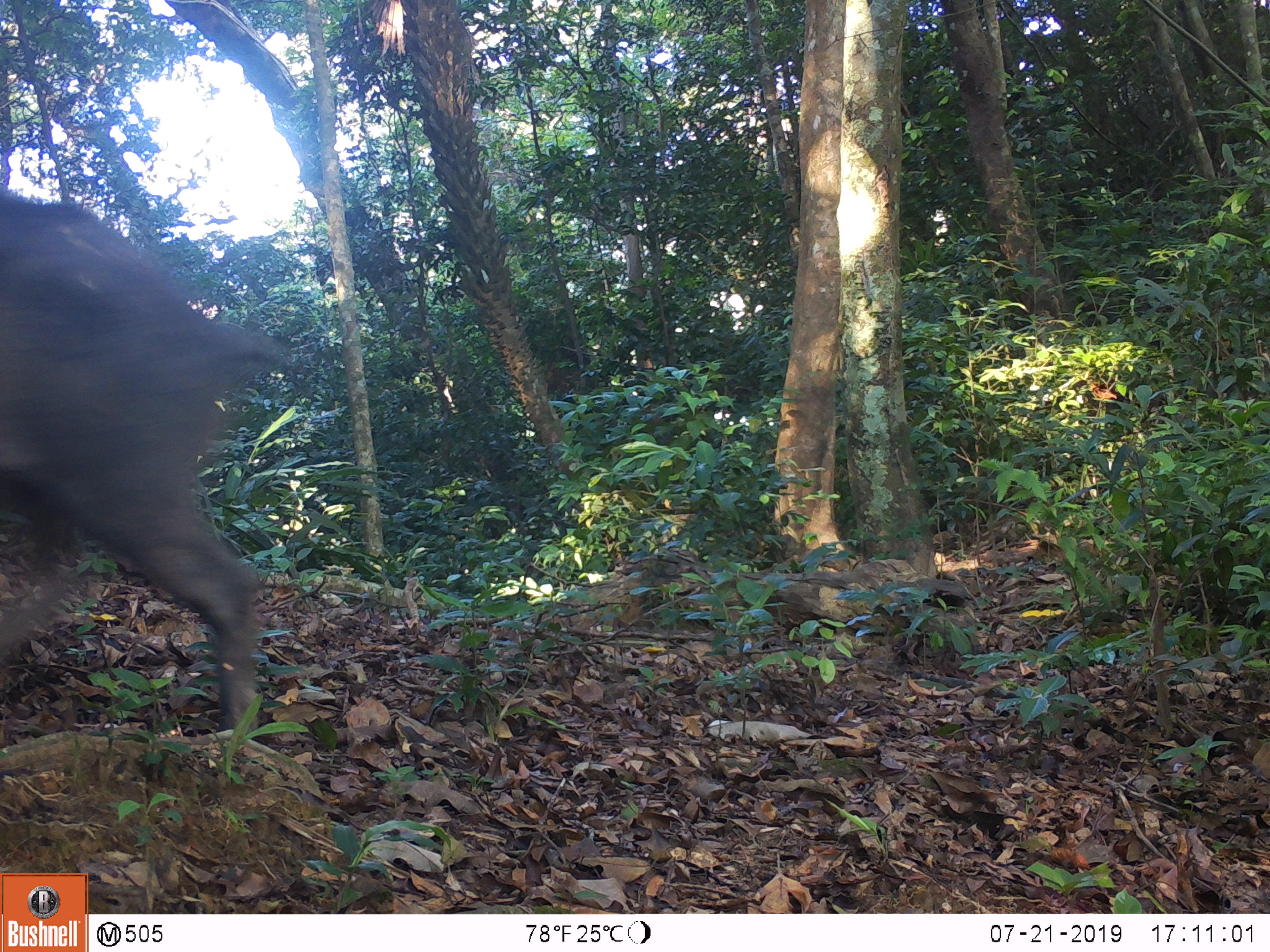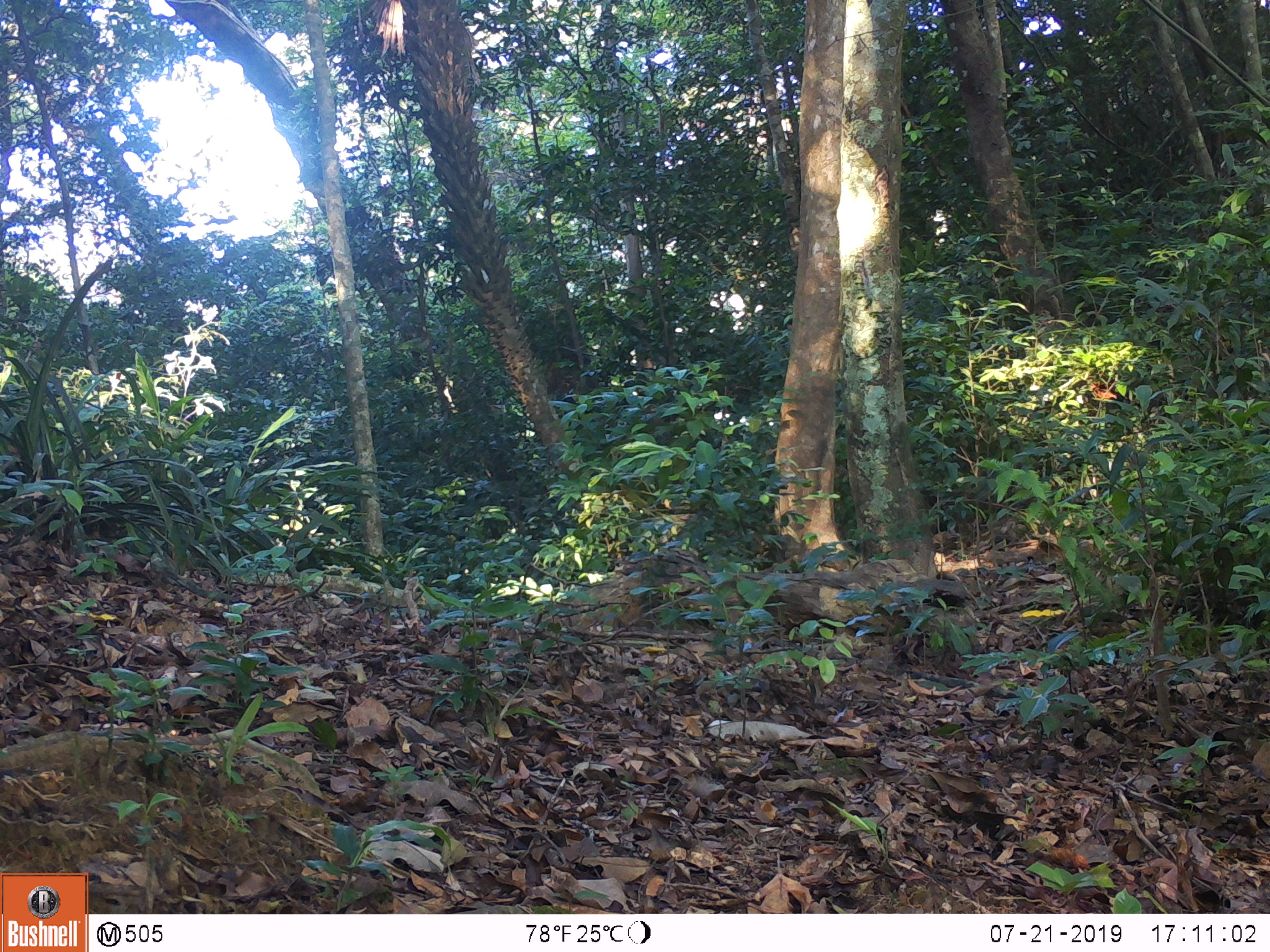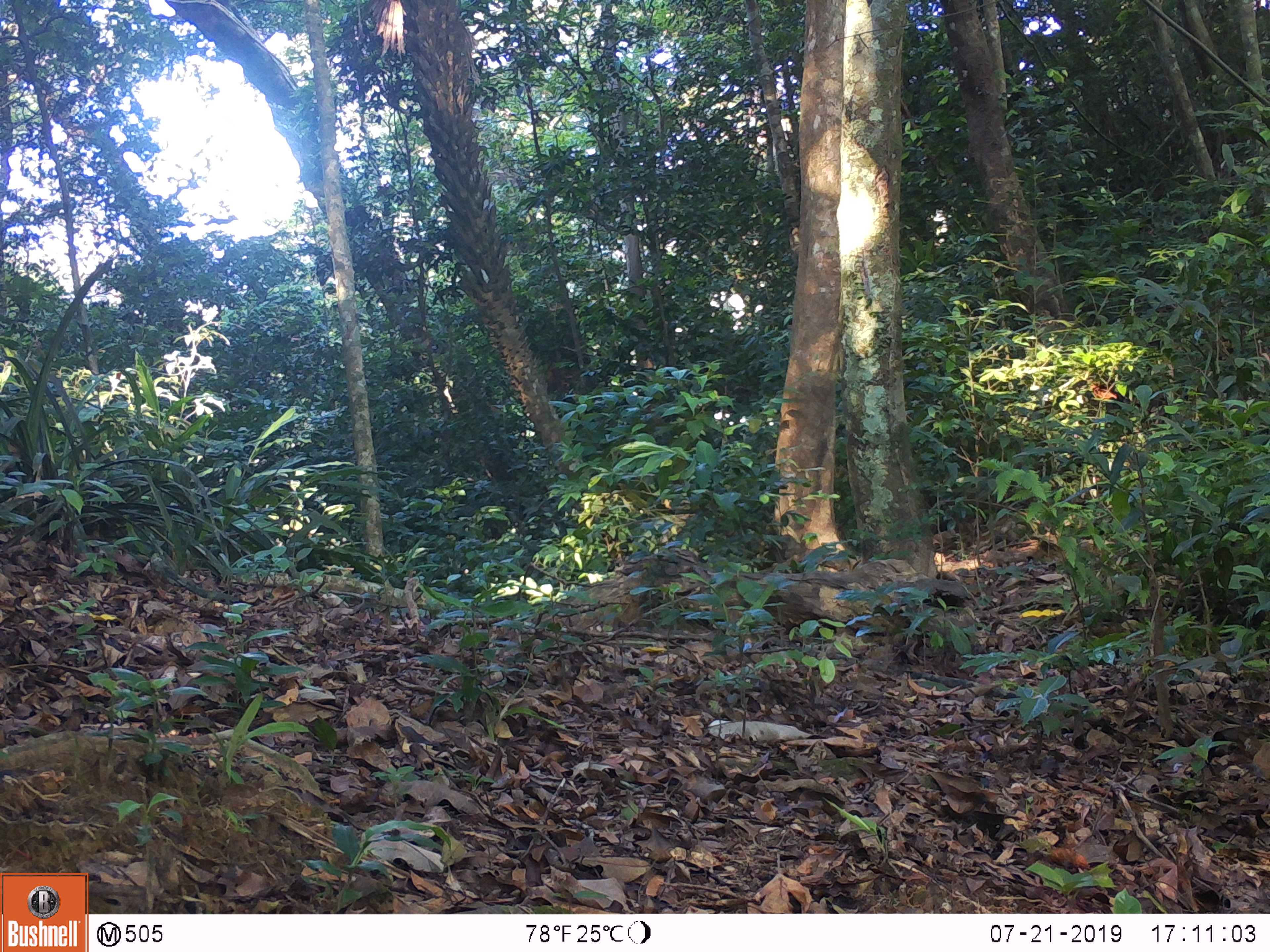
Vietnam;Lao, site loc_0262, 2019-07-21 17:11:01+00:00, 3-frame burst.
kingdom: Animalia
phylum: Chordata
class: Mammalia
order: Artiodactyla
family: Suidae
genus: Sus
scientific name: Sus scrofa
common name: eurasian wild pig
Eurasian wild pig (Sus scrofa). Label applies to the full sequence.